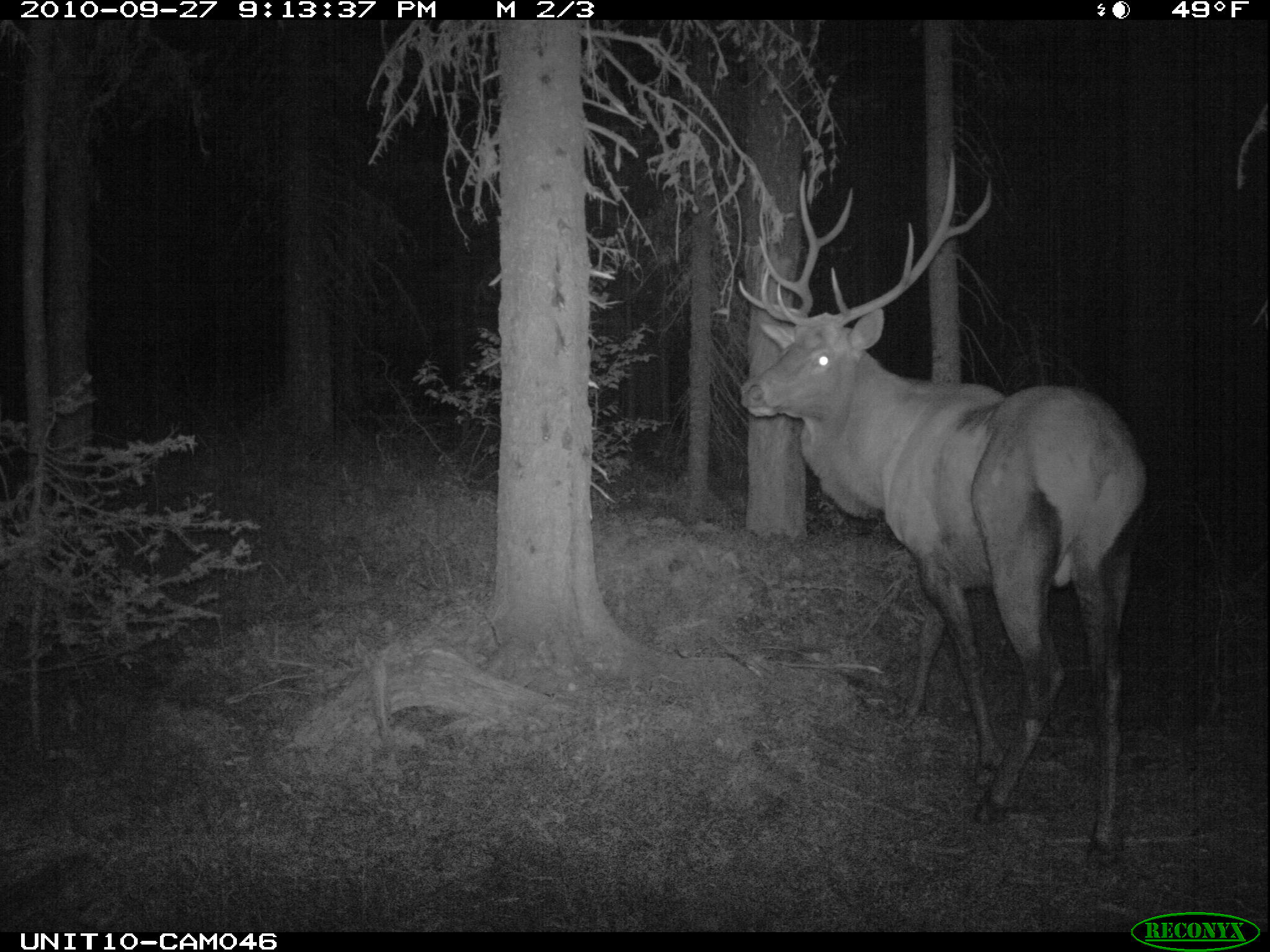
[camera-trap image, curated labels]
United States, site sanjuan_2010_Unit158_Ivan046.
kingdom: Animalia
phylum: Chordata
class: Mammalia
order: Artiodactyla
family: Cervidae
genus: Cervus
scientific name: Cervus elaphus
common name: red deer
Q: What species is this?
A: Cervus elaphus (red deer).